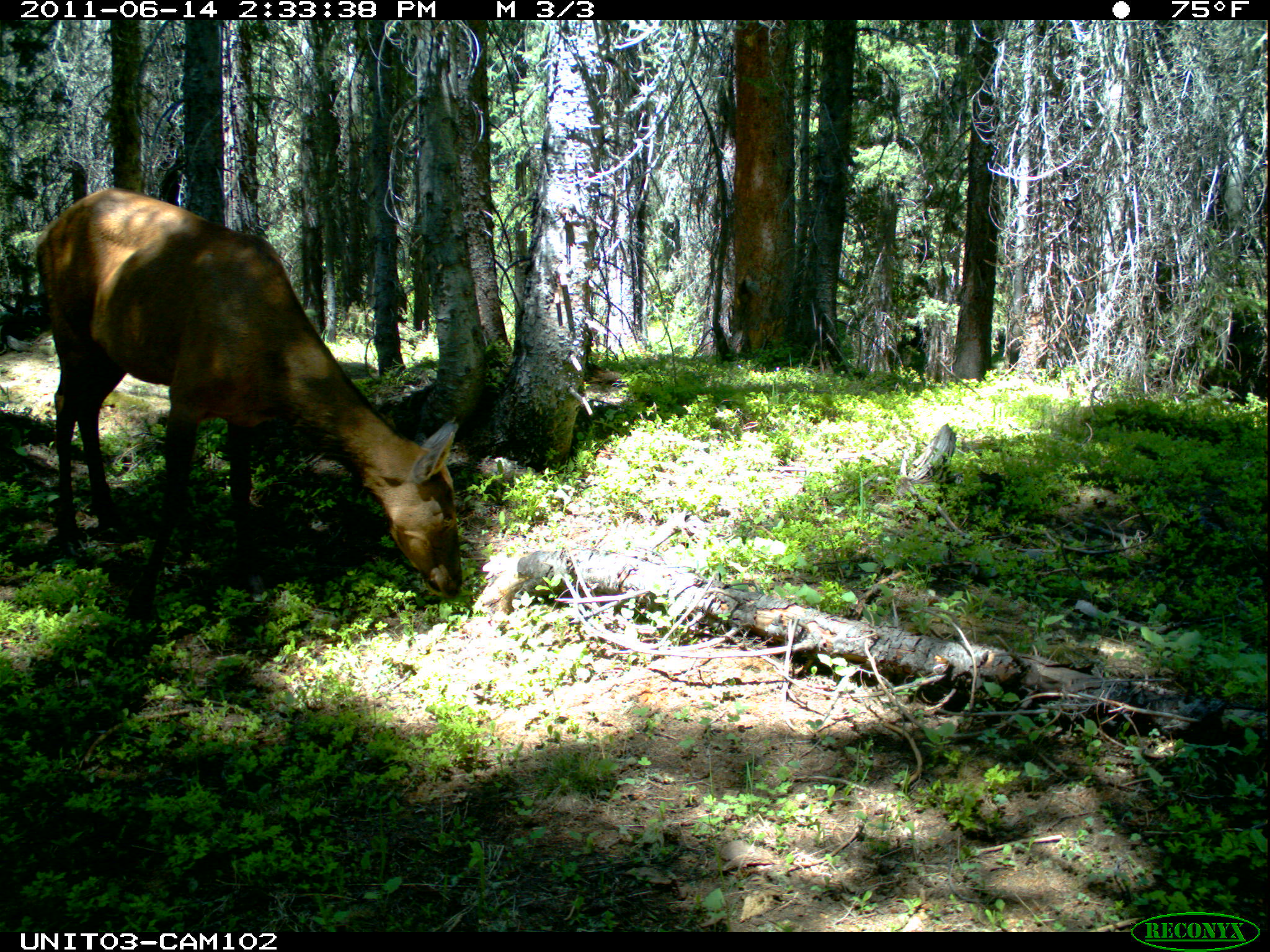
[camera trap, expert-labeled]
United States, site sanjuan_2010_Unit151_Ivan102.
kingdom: Animalia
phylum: Chordata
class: Mammalia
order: Artiodactyla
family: Cervidae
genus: Cervus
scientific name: Cervus elaphus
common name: red deer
Cervus elaphus (red deer).